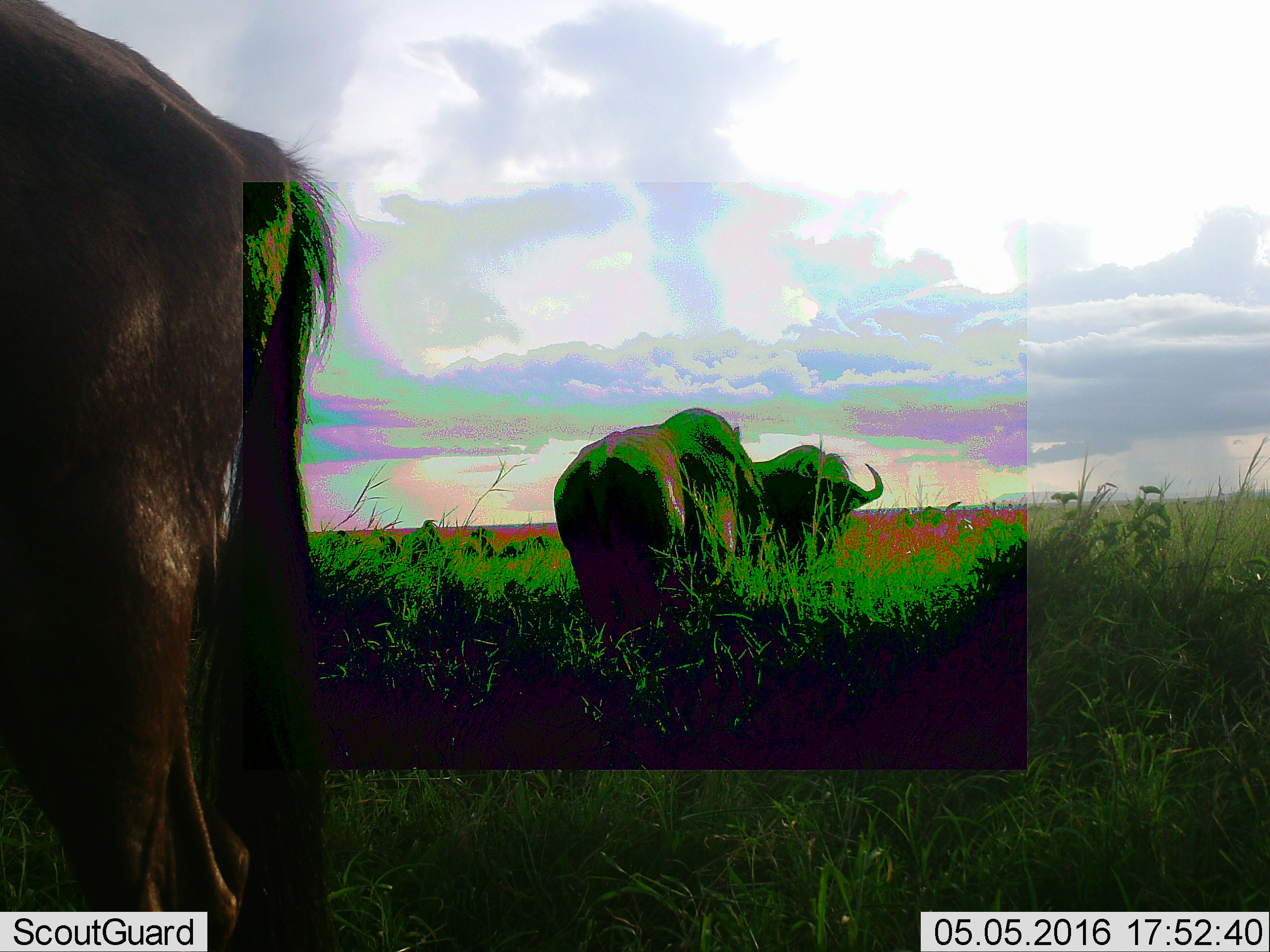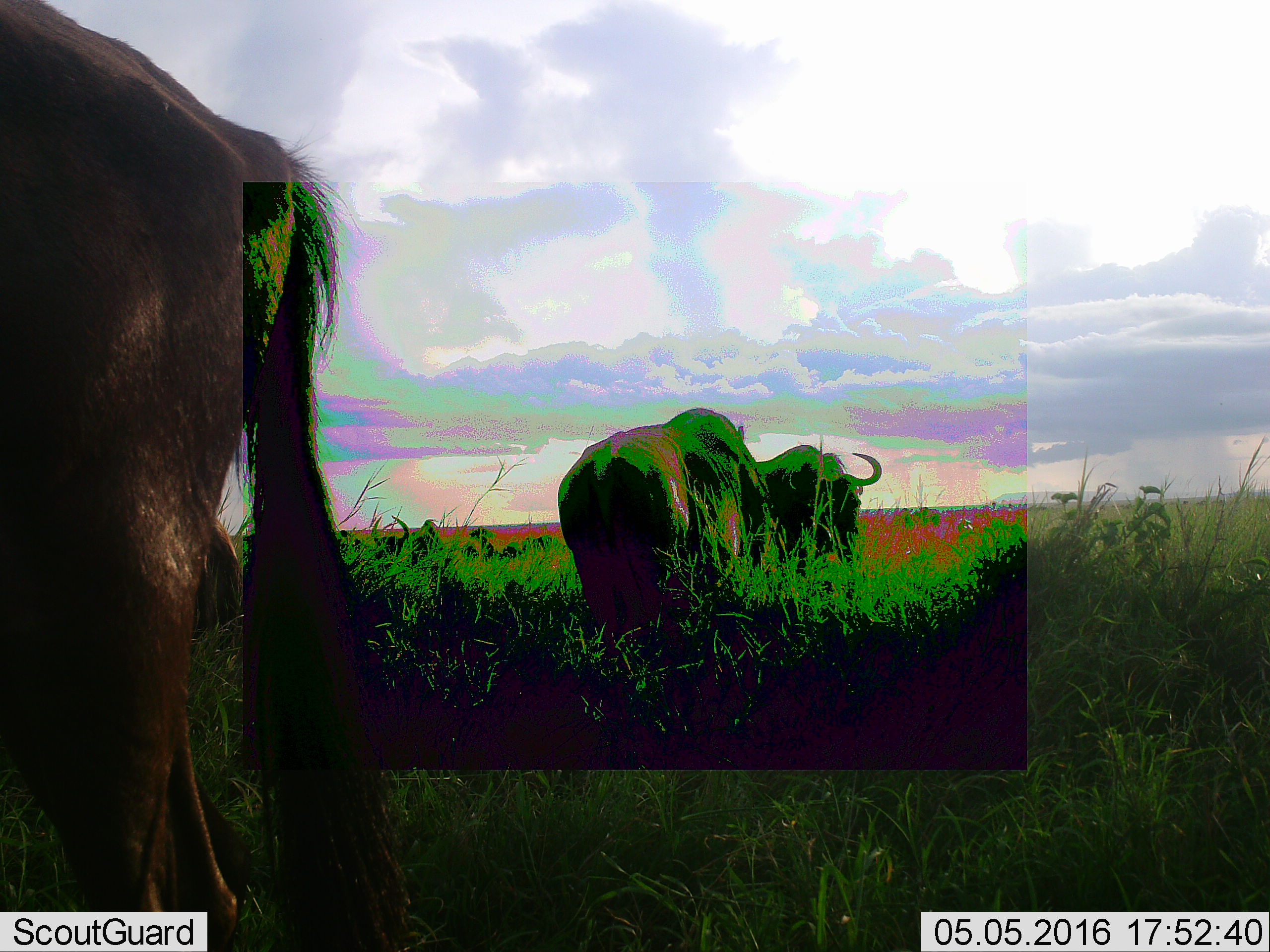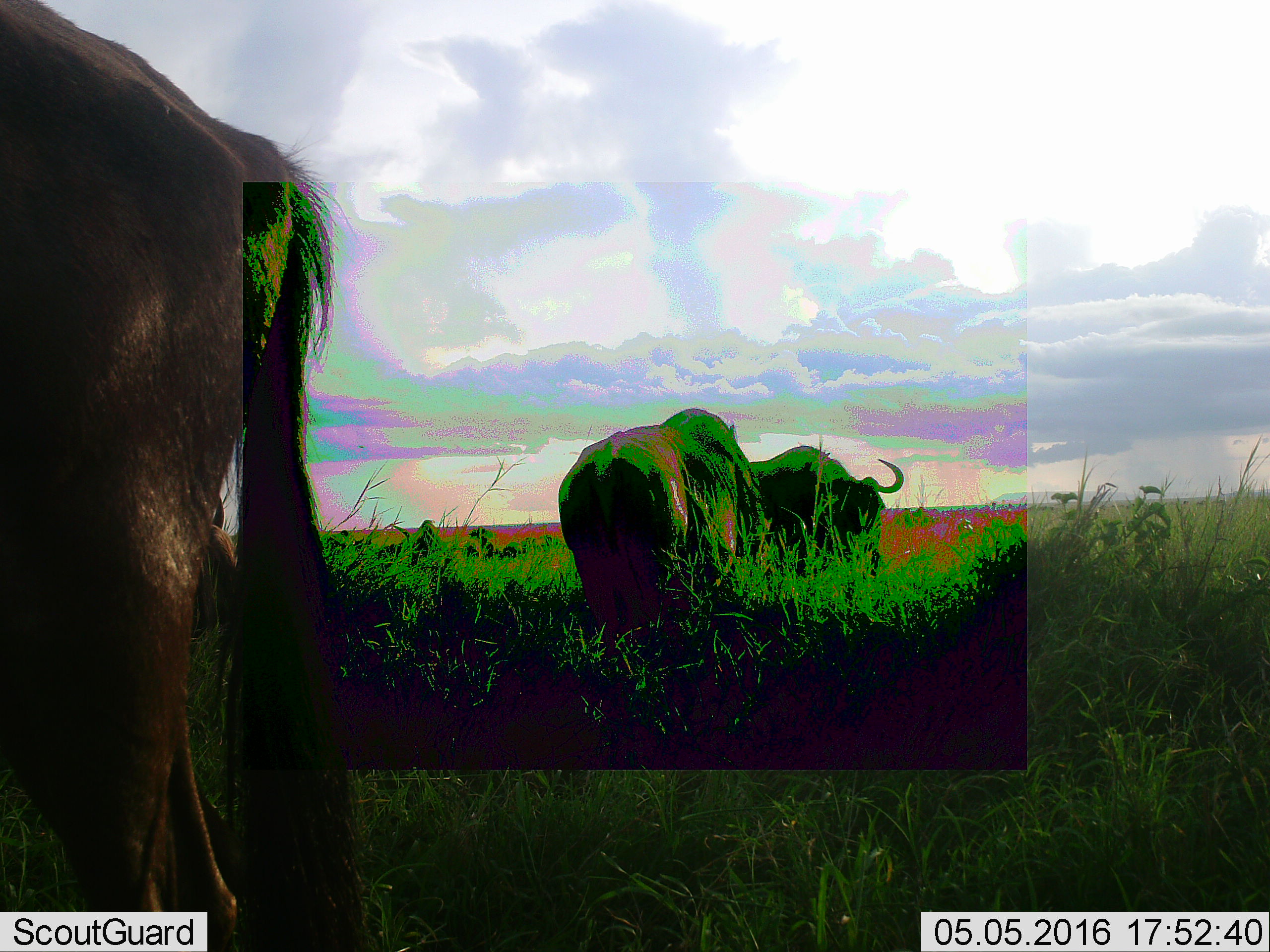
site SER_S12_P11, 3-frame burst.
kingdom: Animalia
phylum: Chordata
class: Mammalia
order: Artiodactyla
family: Bovidae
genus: Connochaetes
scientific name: Connochaetes taurinus taurinus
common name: blue wildebeest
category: wildebeestblue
Wildebeestblue (blue wildebeest) (Connochaetes taurinus taurinus), count 3. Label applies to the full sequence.